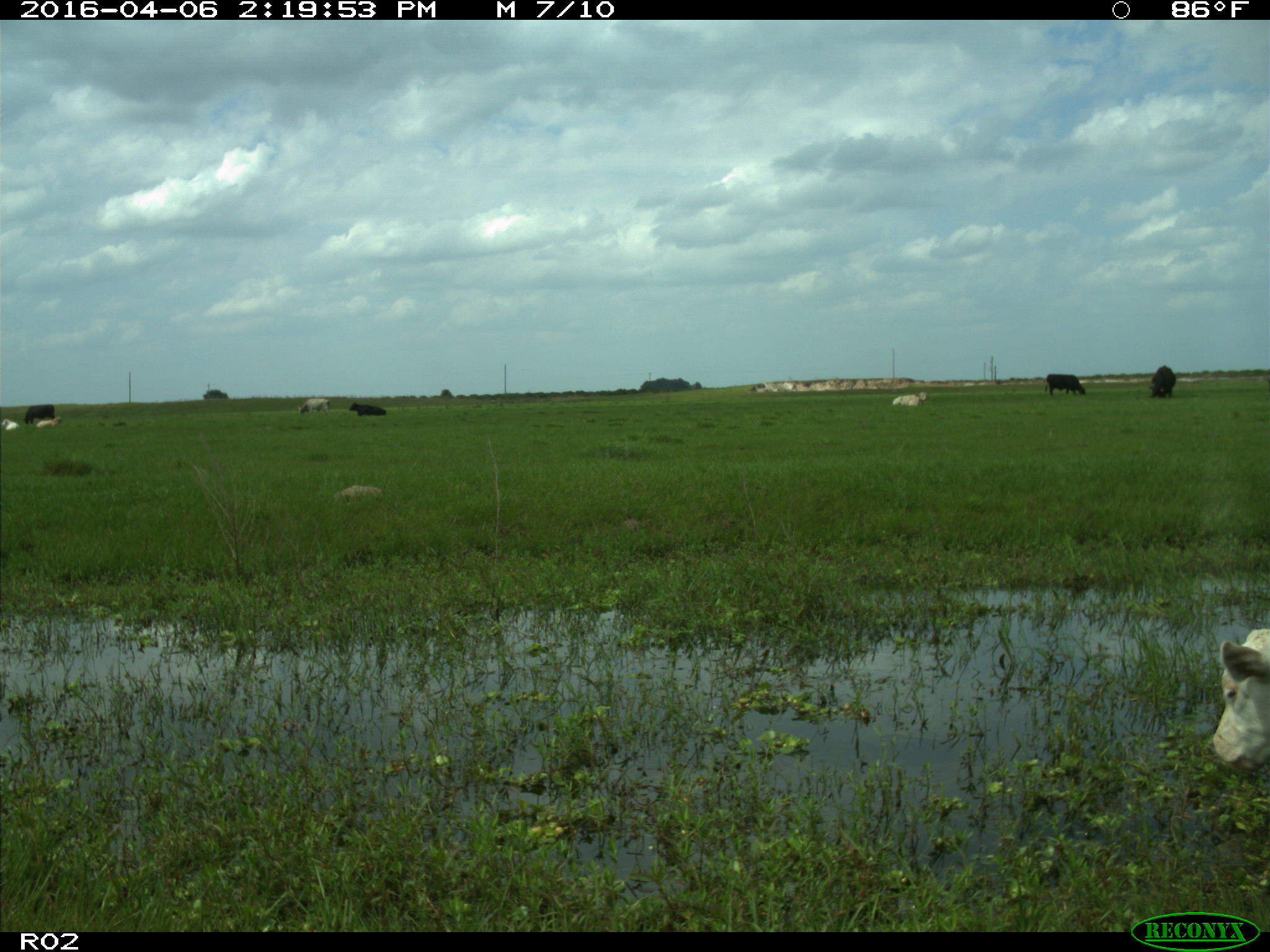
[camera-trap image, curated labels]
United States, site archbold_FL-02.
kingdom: Animalia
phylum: Chordata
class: Mammalia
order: Artiodactyla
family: Bovidae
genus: Bos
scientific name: Bos taurus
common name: domestic cow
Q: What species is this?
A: Bos taurus (domestic cow).